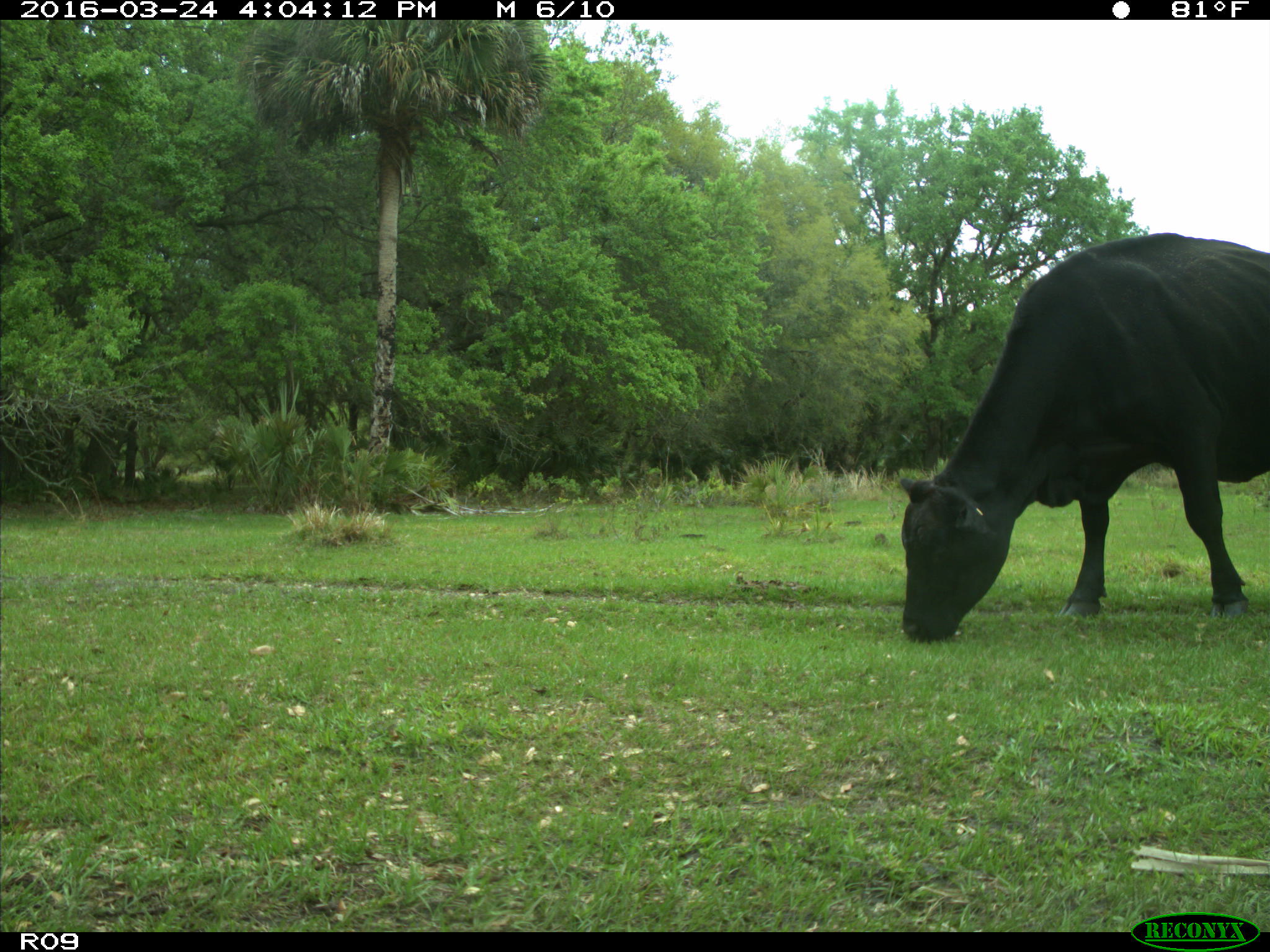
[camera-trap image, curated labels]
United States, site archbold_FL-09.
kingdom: Animalia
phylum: Chordata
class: Mammalia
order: Artiodactyla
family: Bovidae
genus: Bos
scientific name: Bos taurus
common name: domestic cow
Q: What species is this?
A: Bos taurus (domestic cow).